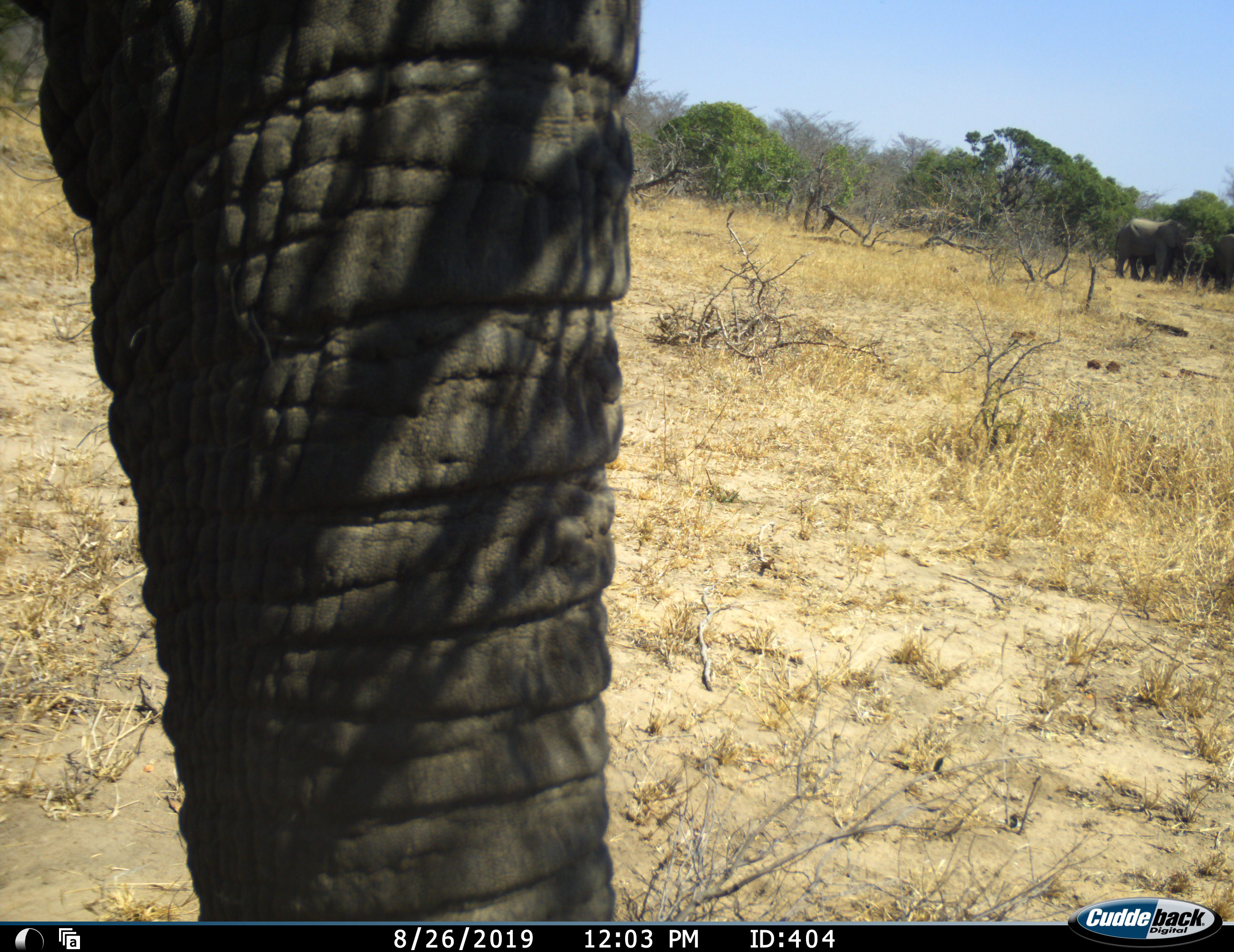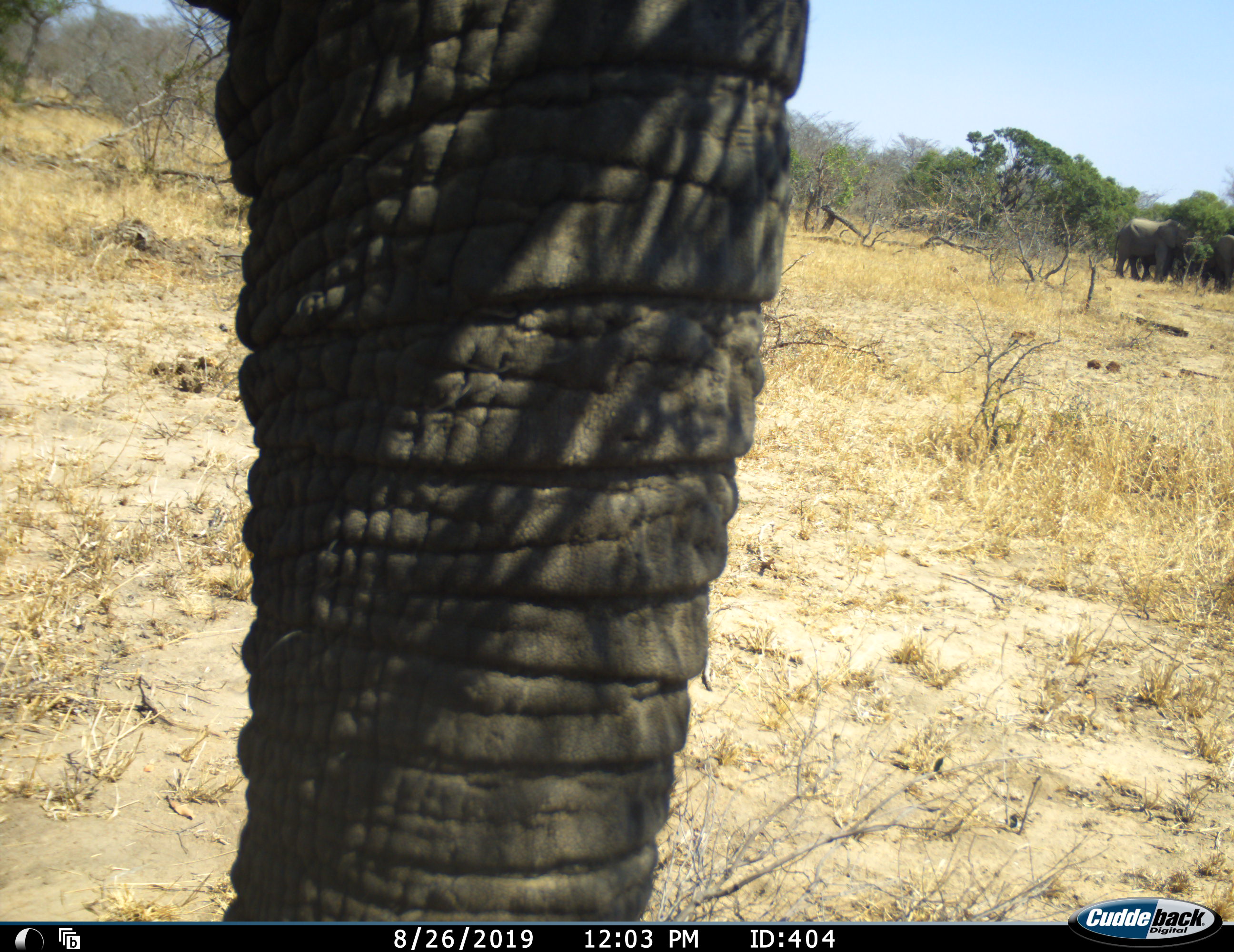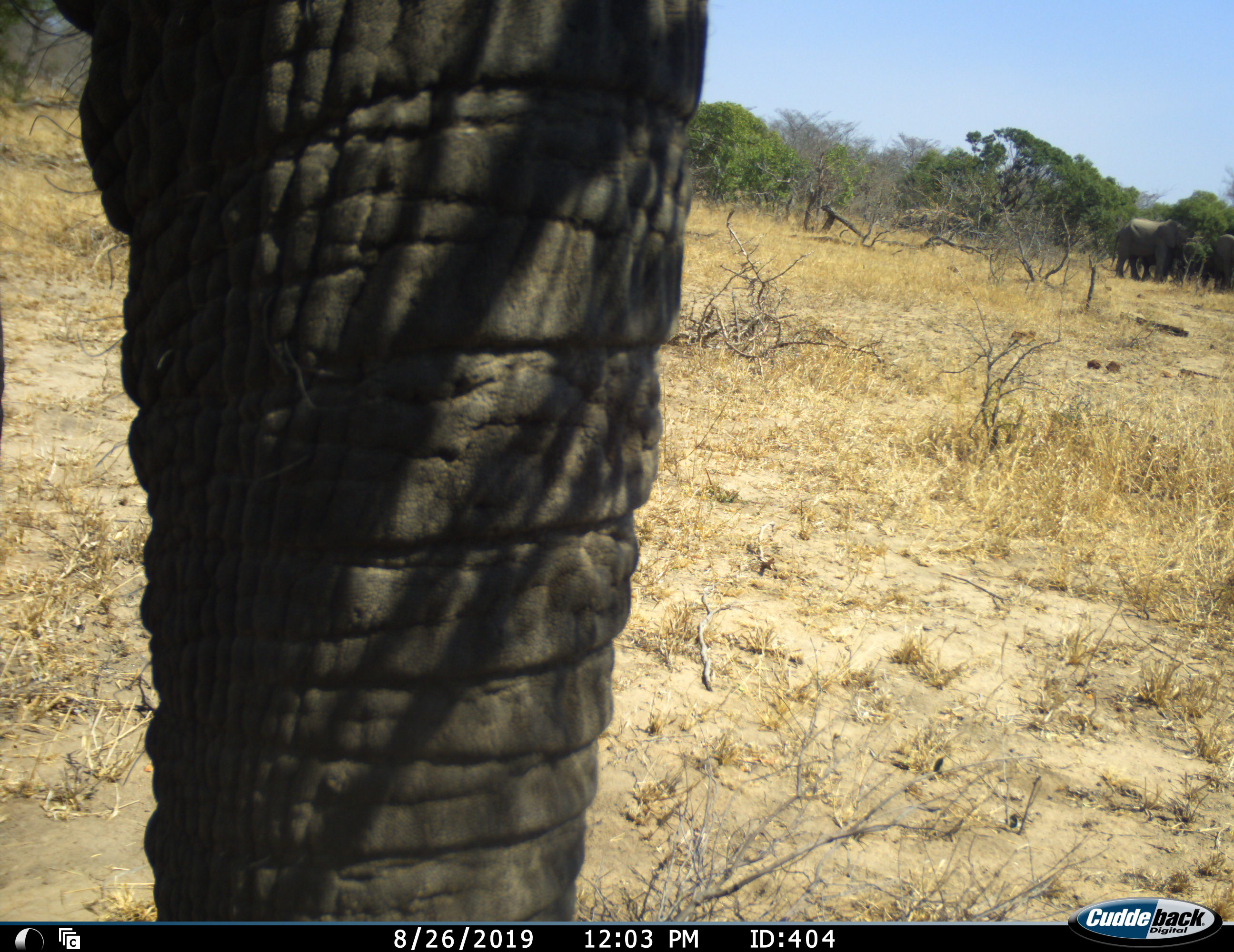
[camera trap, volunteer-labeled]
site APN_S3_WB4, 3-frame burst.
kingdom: Animalia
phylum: Chordata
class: Mammalia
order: Proboscidea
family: Elephantidae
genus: Loxodonta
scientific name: Loxodonta africana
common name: african bush elephant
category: elephant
Elephant (african bush elephant) (Loxodonta africana), count 3. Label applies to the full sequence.